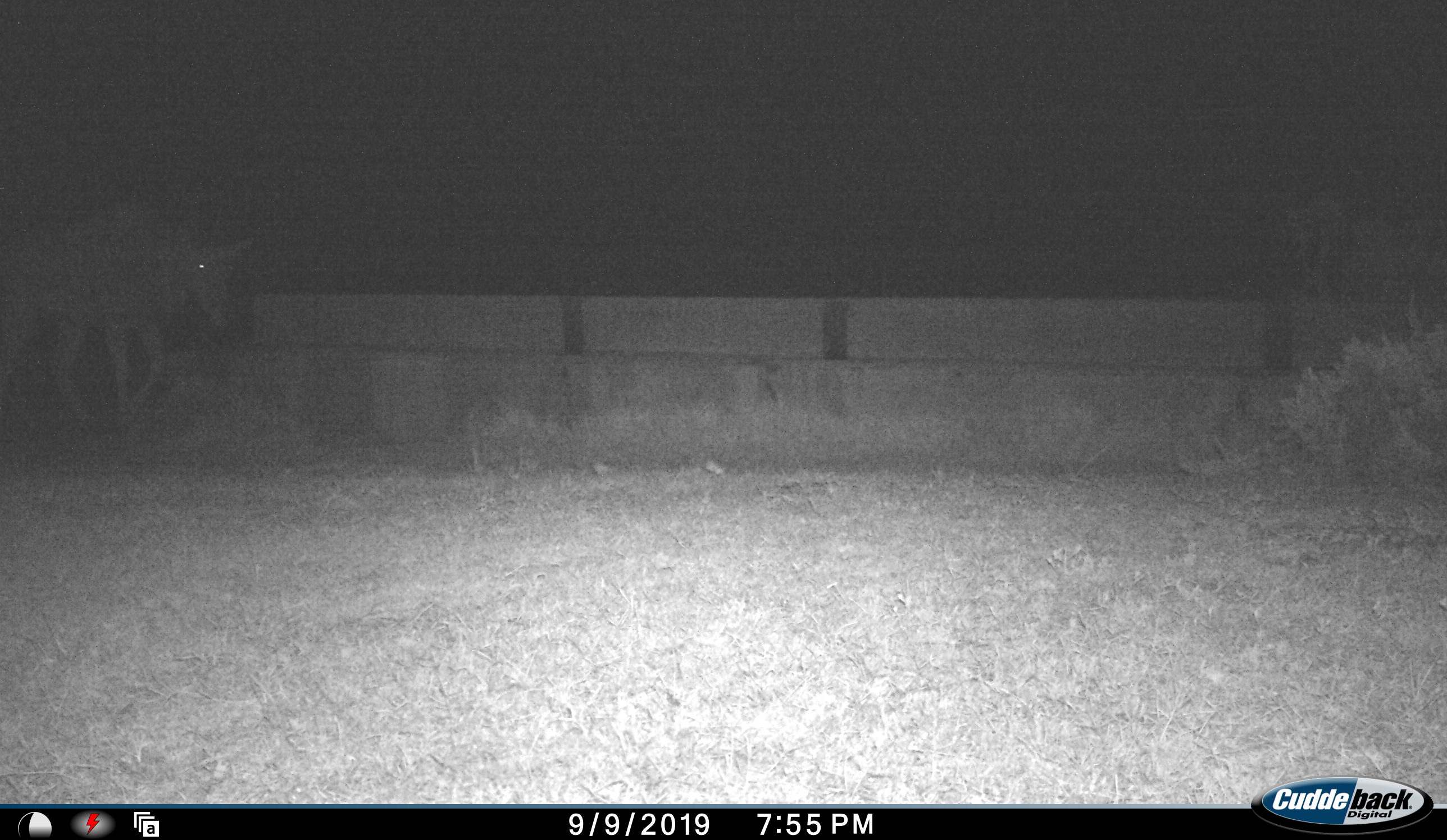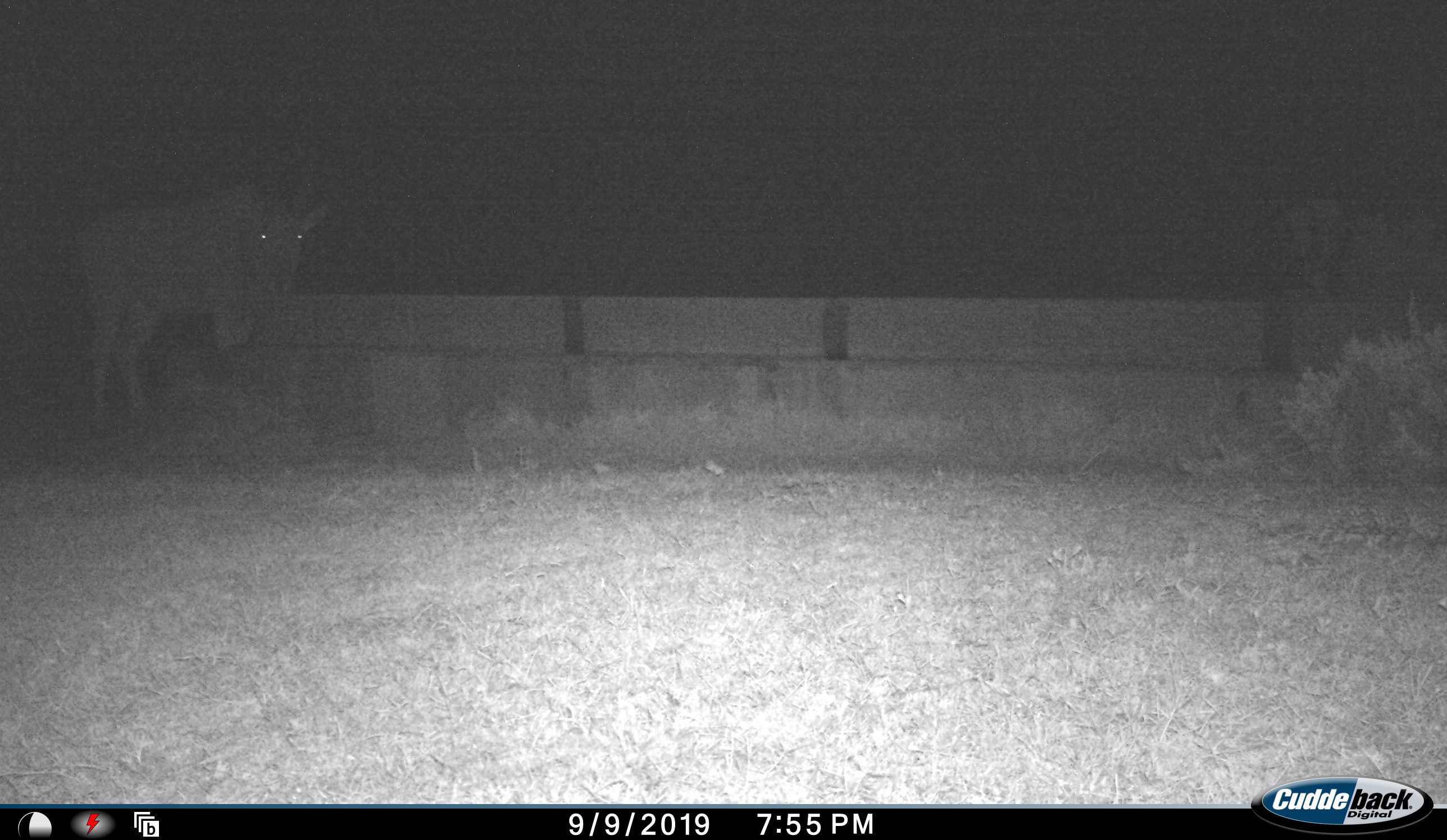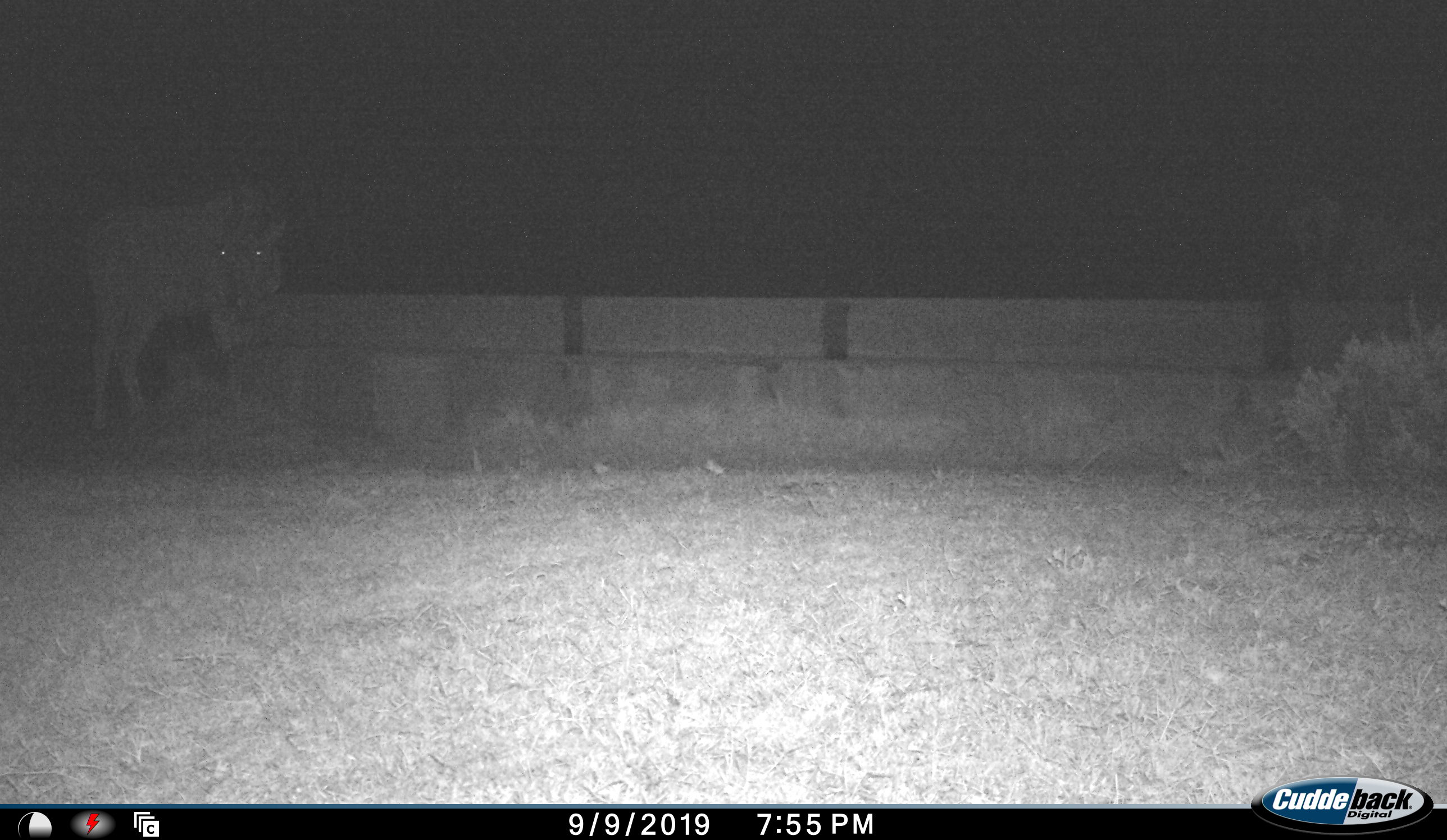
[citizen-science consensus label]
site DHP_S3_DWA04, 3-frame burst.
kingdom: Animalia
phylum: Chordata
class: Mammalia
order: Artiodactyla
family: Bovidae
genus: Tragelaphus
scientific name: Tragelaphus oryx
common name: eland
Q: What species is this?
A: Eland (Tragelaphus oryx).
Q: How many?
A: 1.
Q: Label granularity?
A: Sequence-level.